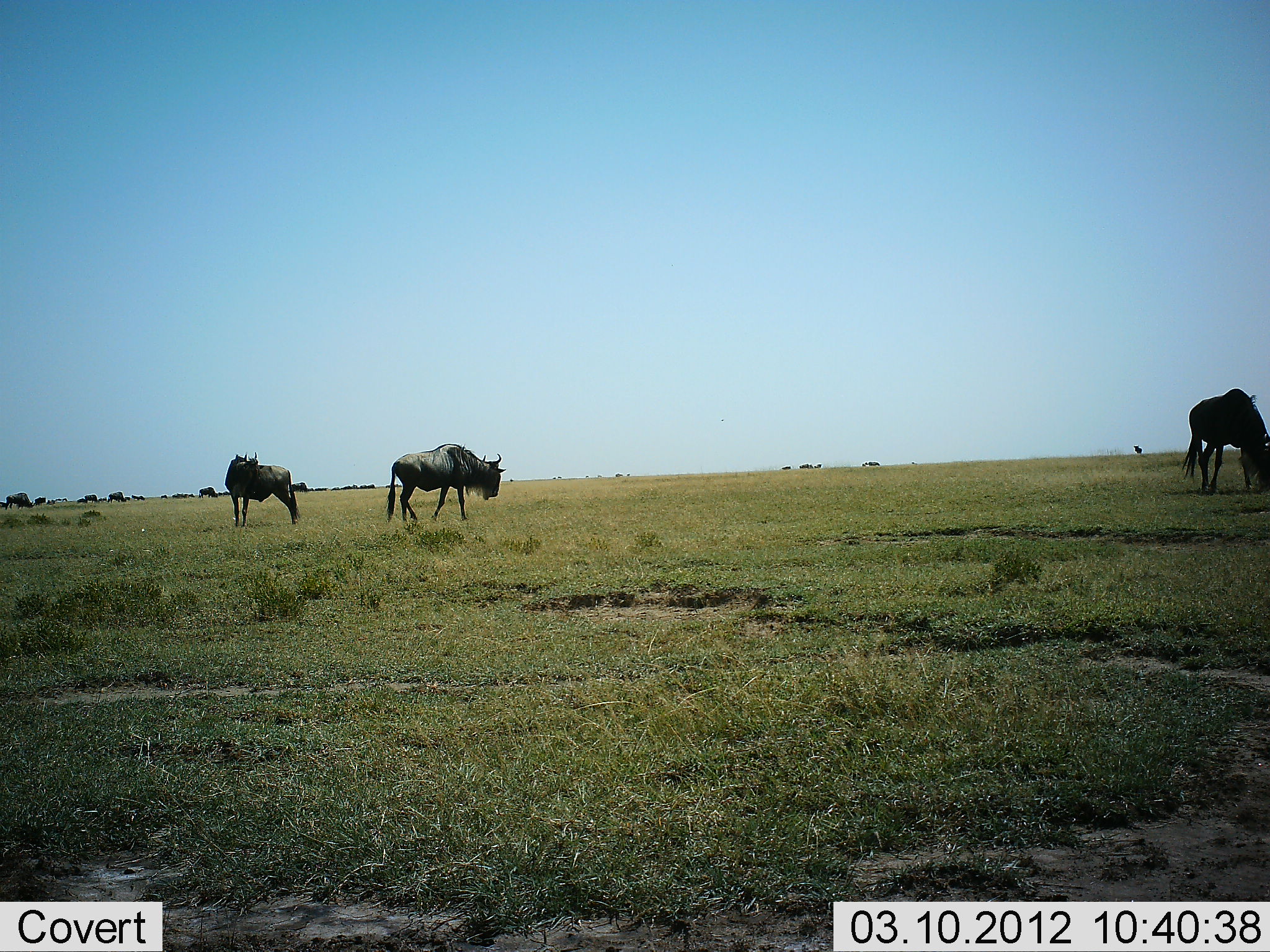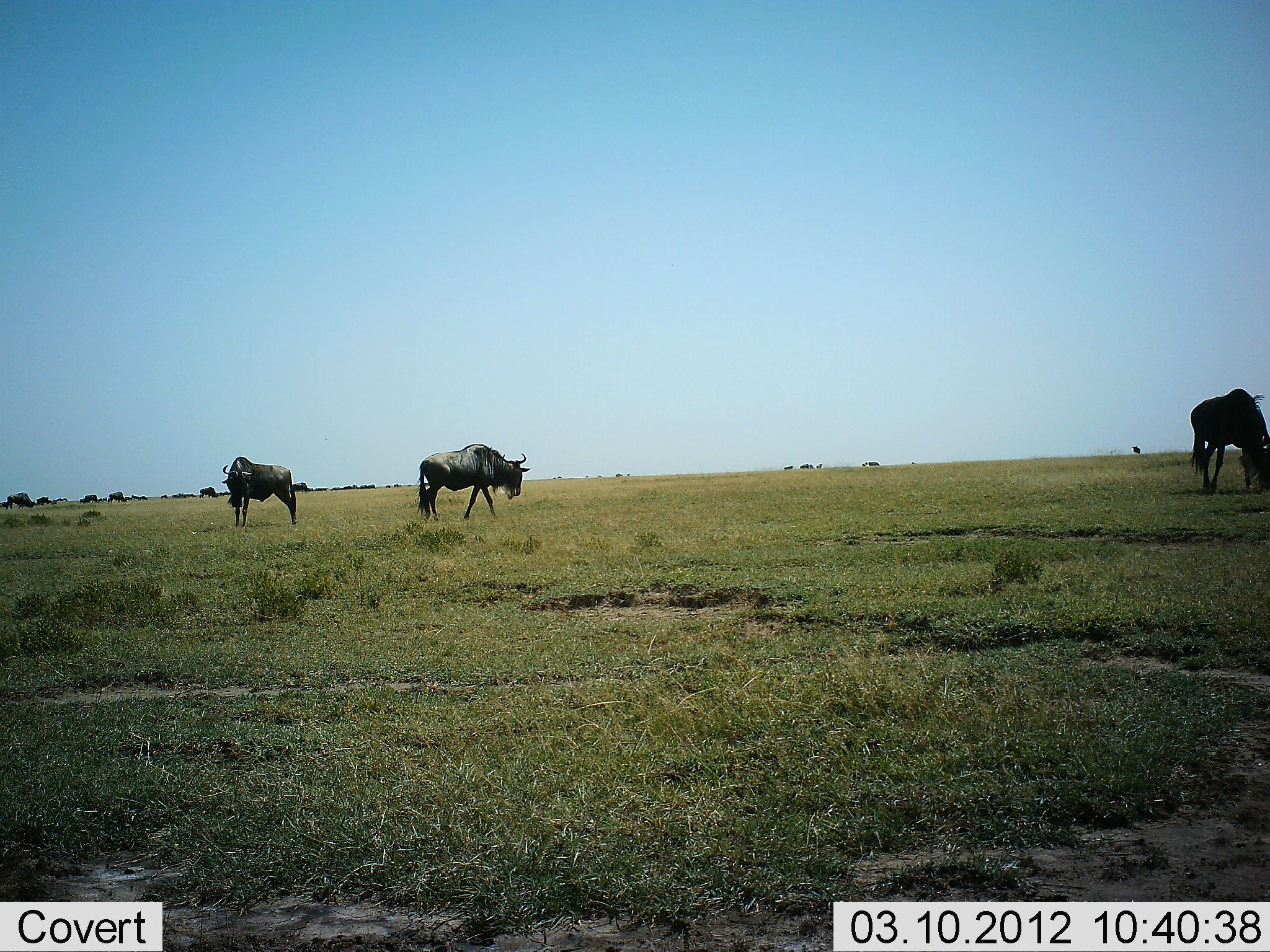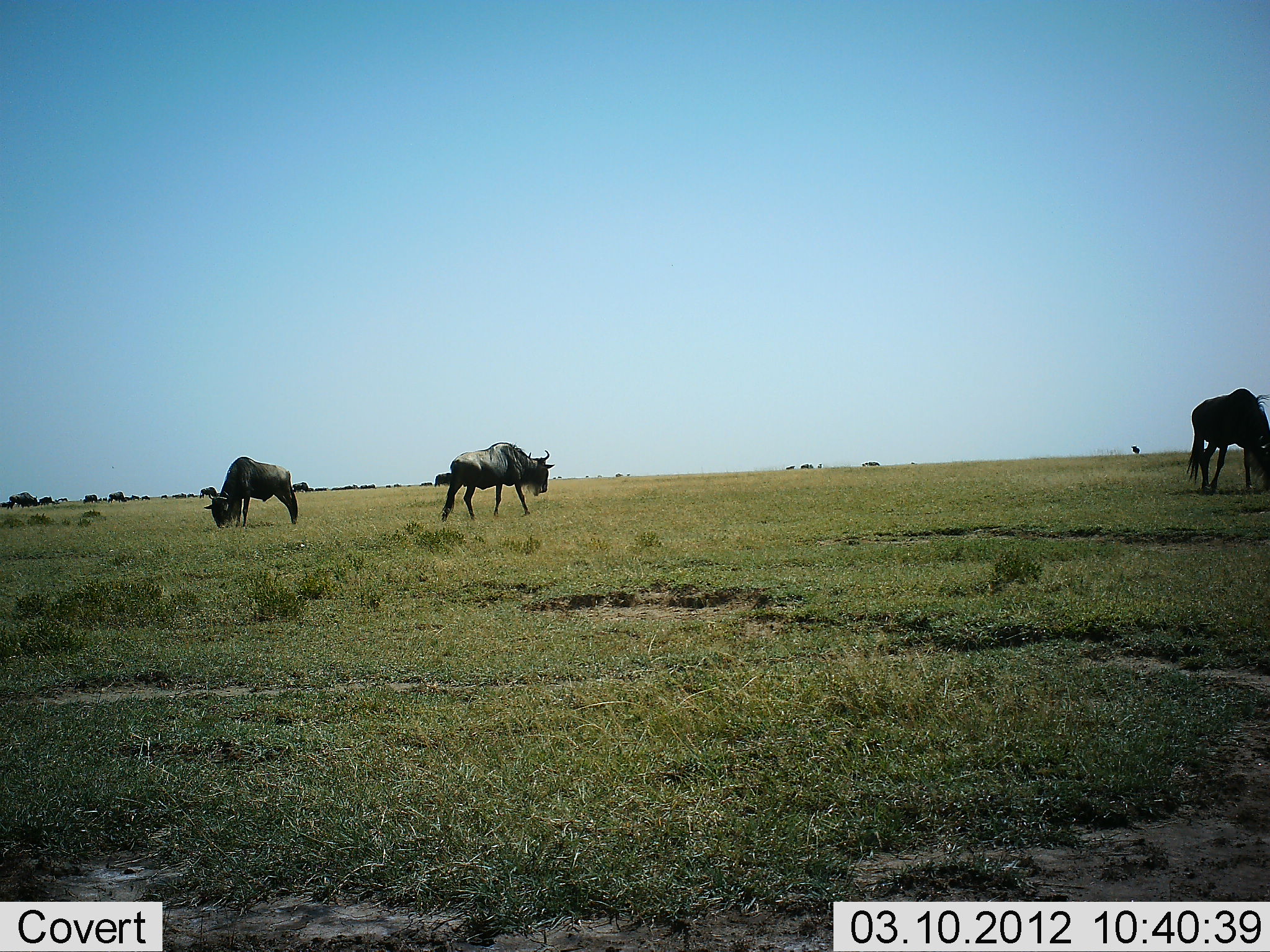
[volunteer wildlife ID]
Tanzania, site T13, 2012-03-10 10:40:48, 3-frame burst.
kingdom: Animalia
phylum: Chordata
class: Mammalia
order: Artiodactyla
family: Bovidae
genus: Connochaetes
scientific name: Connochaetes taurinus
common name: blue wildebeest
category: wildebeest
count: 3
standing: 42%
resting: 0%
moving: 63%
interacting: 5%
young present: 0%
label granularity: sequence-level